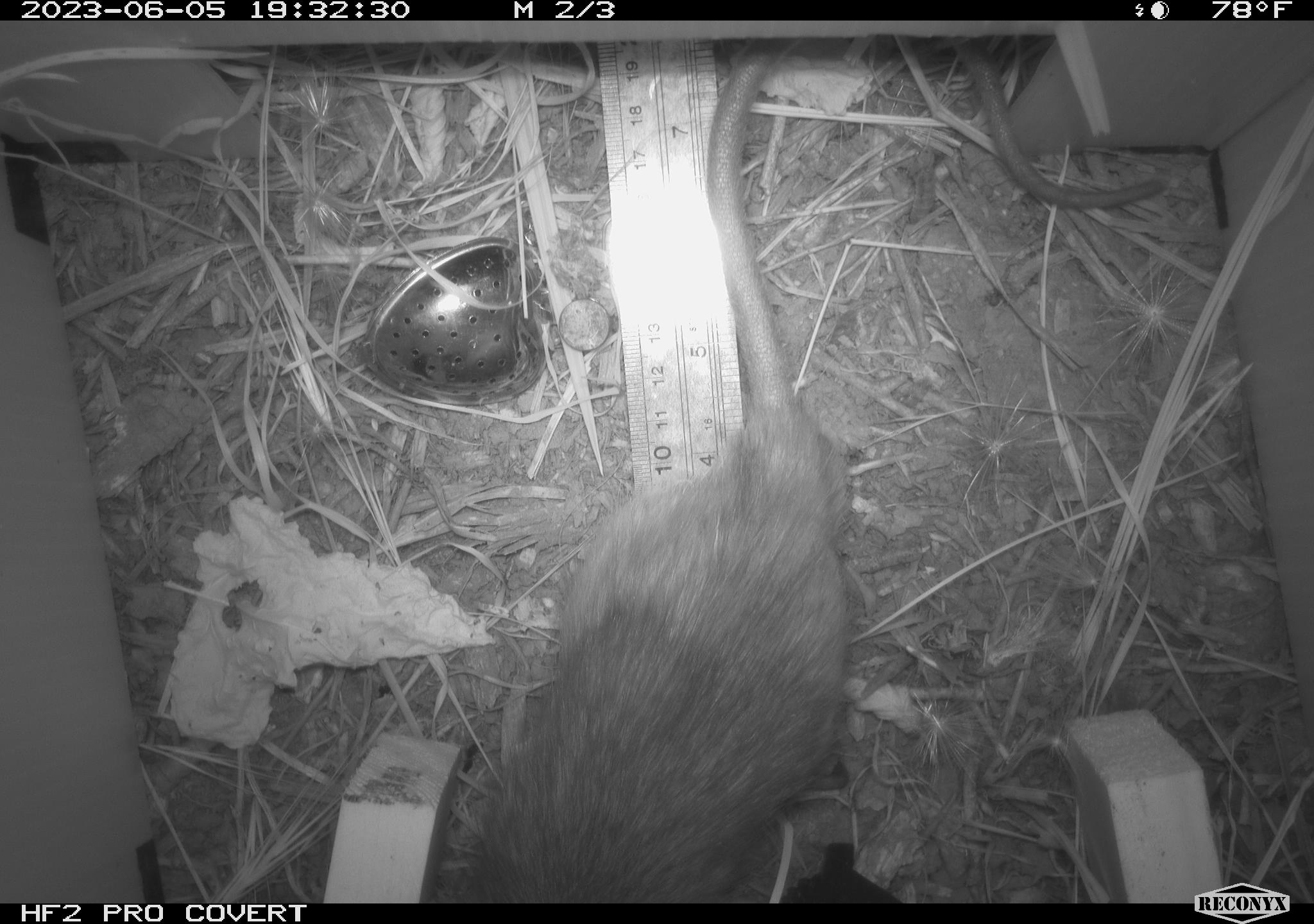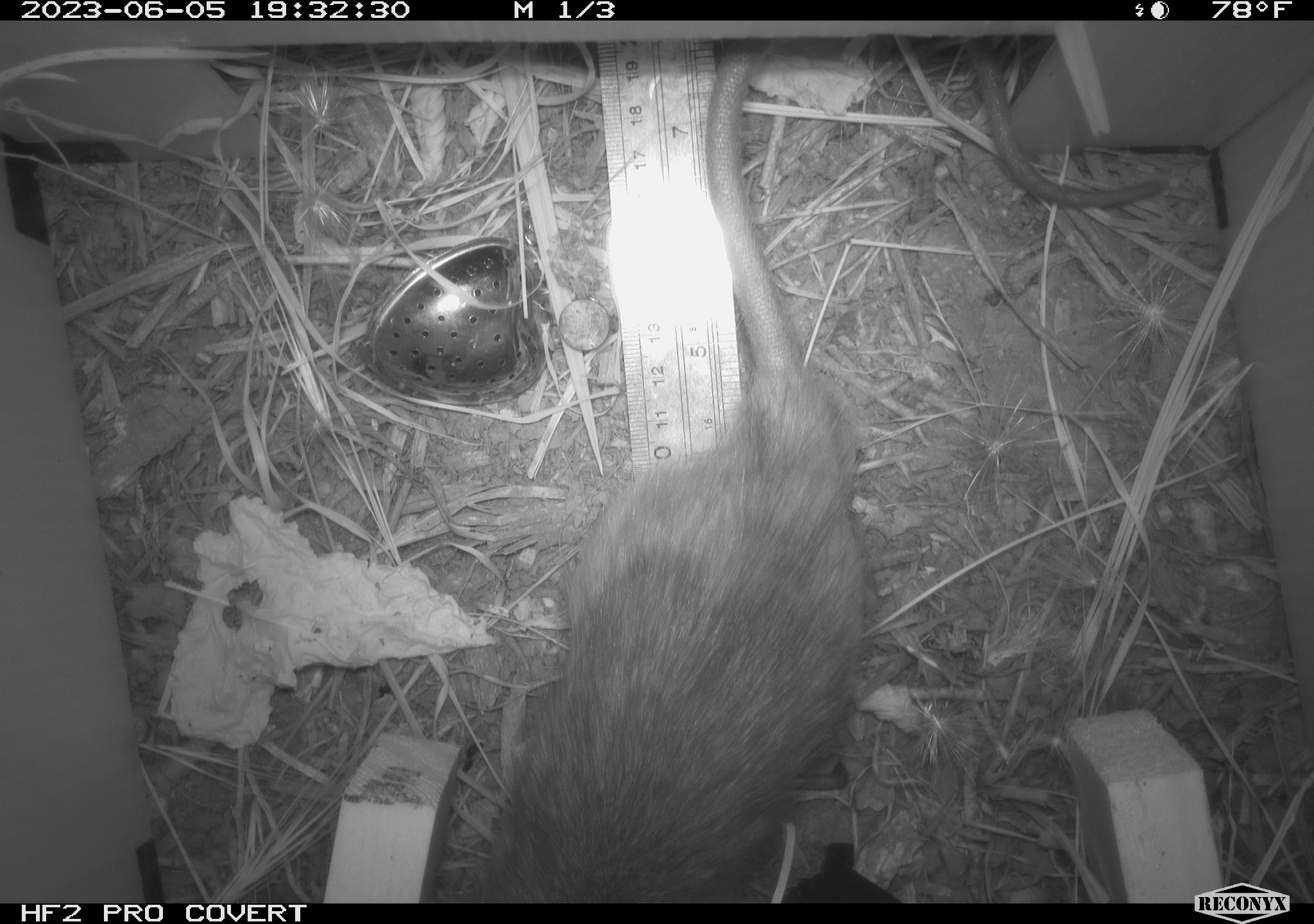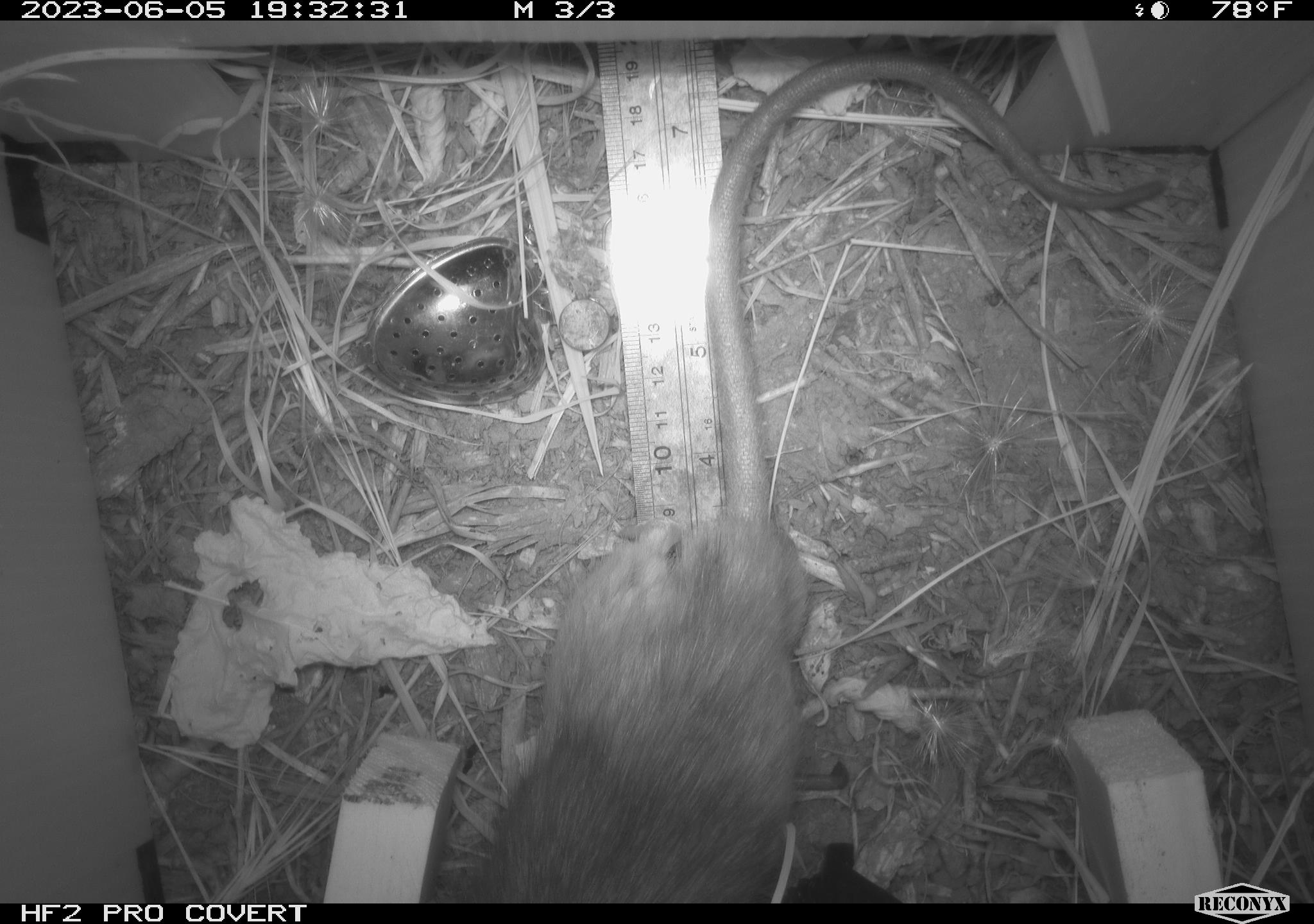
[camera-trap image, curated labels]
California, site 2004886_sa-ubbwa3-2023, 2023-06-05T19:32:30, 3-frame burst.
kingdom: Animalia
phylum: Chordata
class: Mammalia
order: Rodentia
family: Muridae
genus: Rattus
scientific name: Rattus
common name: rat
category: rattus species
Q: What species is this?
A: Rattus species (rat) (Rattus).